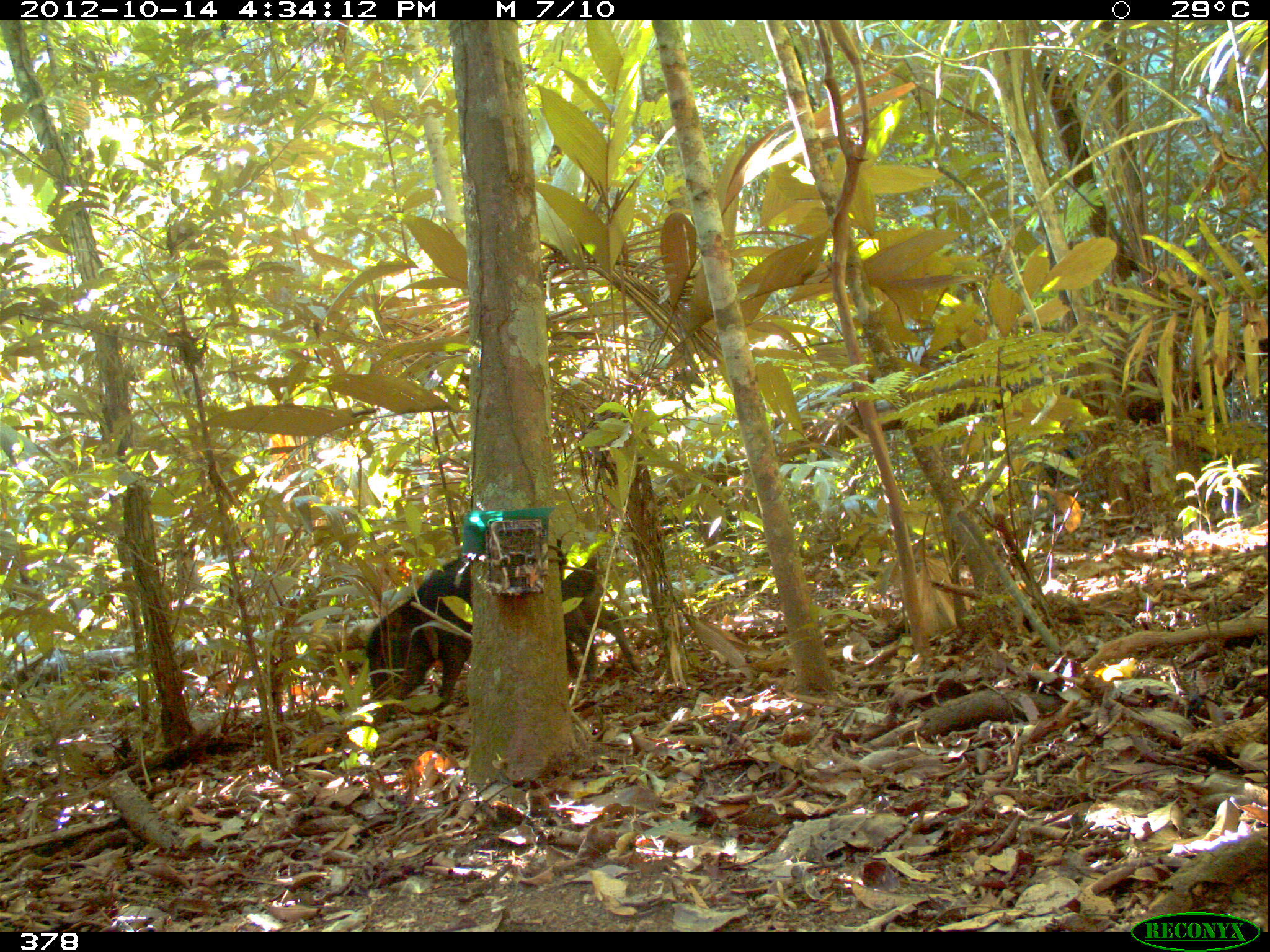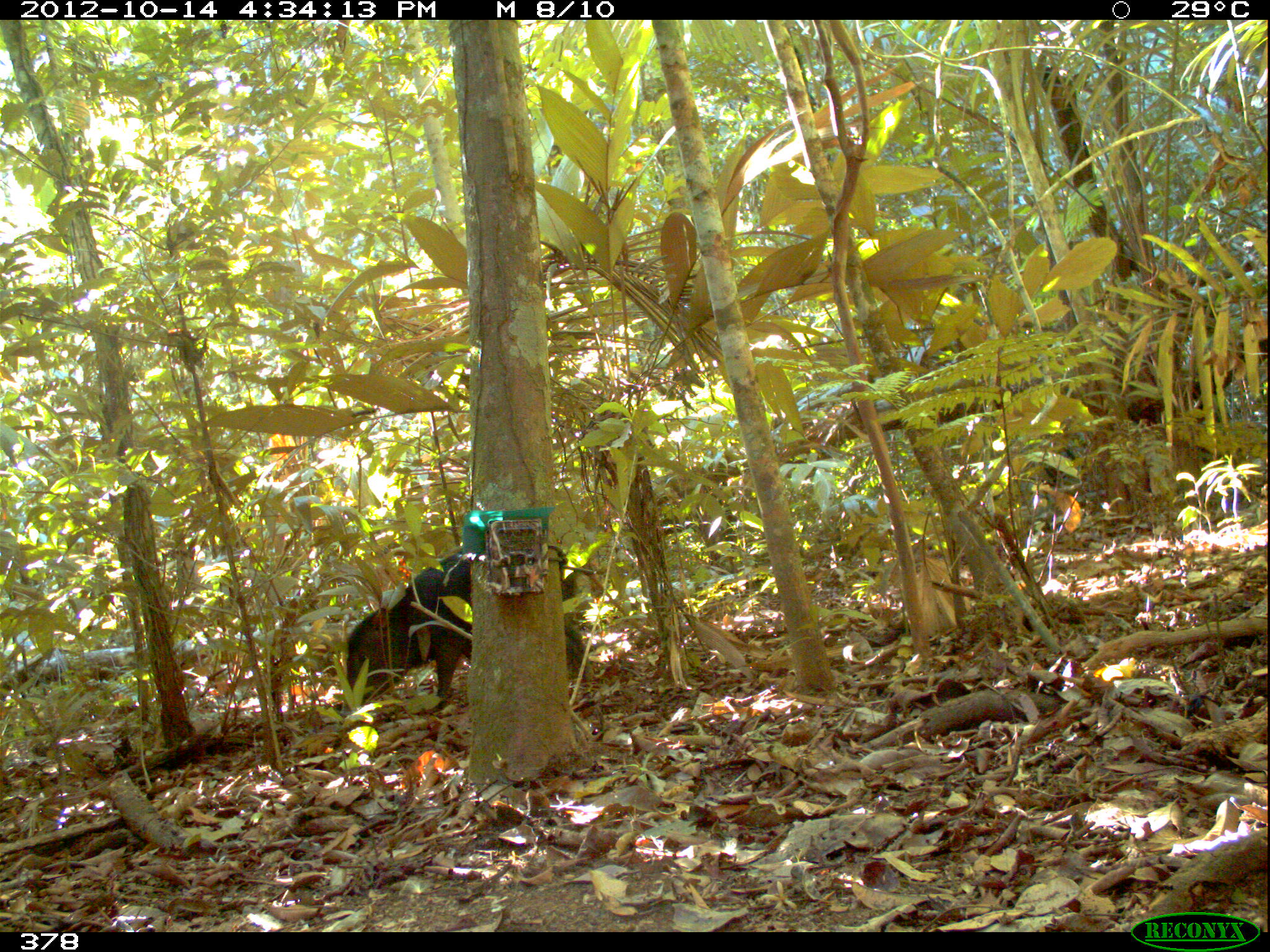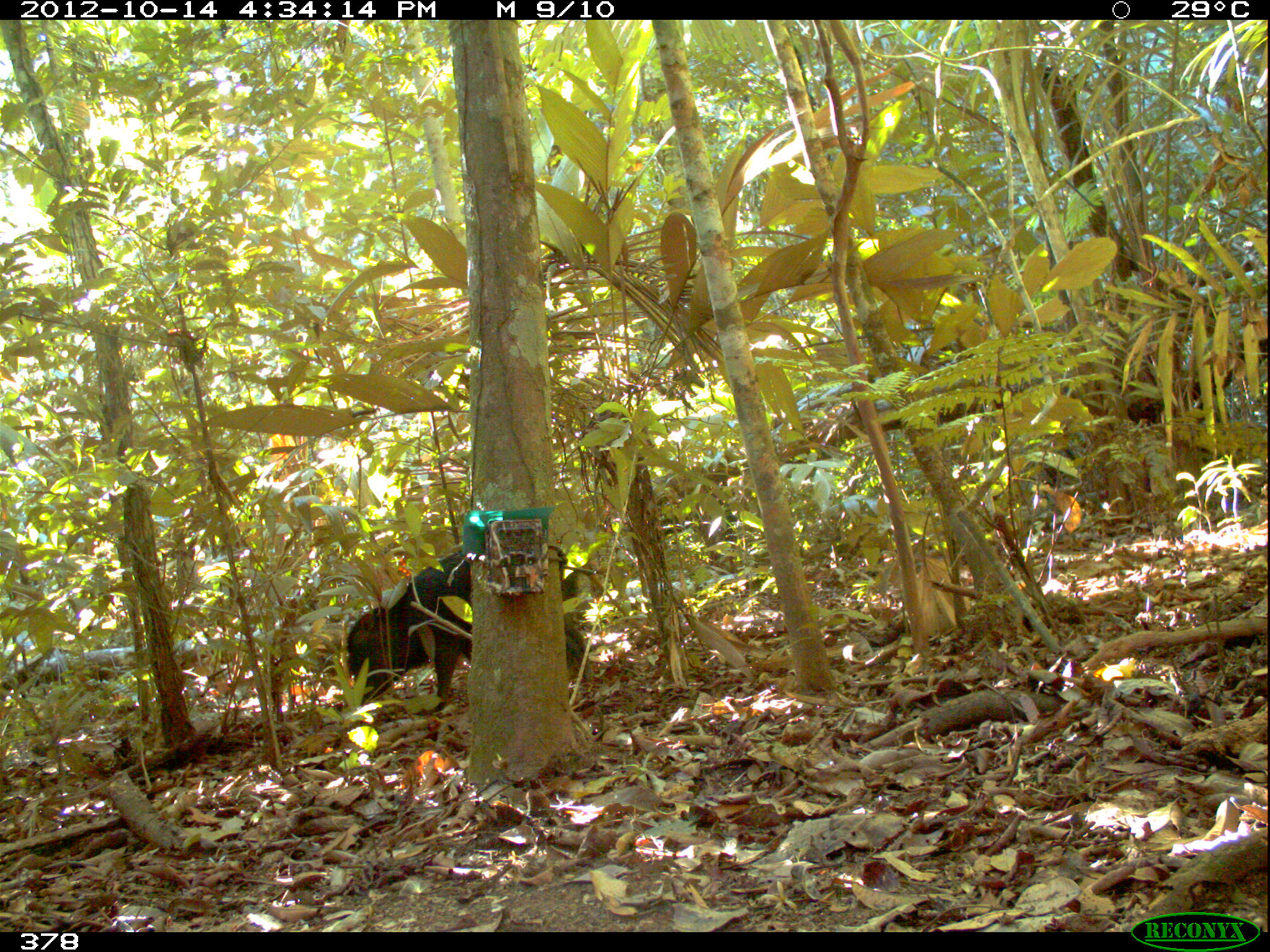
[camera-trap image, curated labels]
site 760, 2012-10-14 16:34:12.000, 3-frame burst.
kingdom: Animalia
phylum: Chordata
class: Mammalia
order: Artiodactyla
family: Tayassuidae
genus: Tayassu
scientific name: Tayassu pecari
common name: white-lipped peccary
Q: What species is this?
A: Tayassu pecari (white-lipped peccary).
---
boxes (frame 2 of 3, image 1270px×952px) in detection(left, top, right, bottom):
tayassu pecari: detection(340, 537, 591, 704)